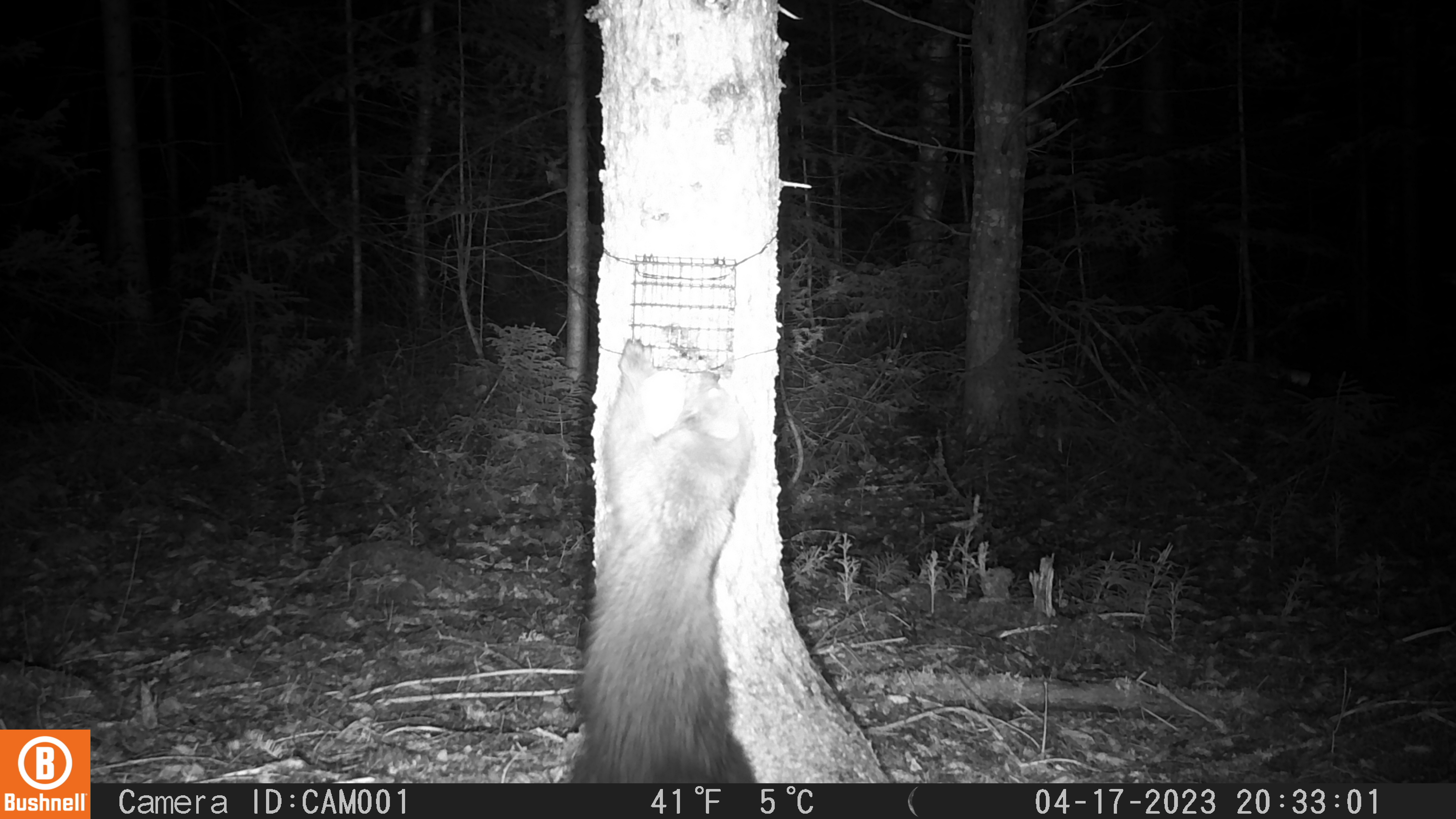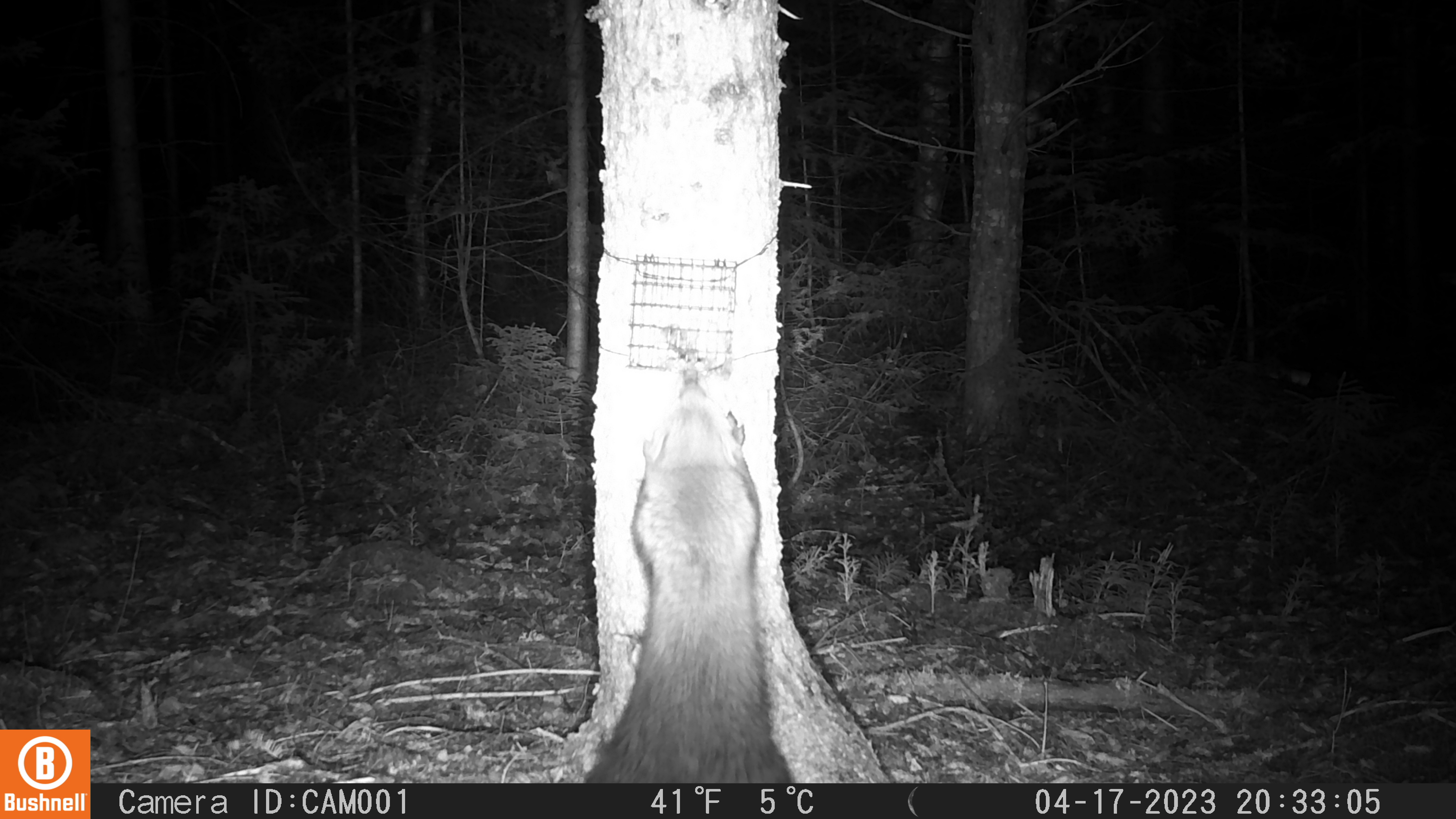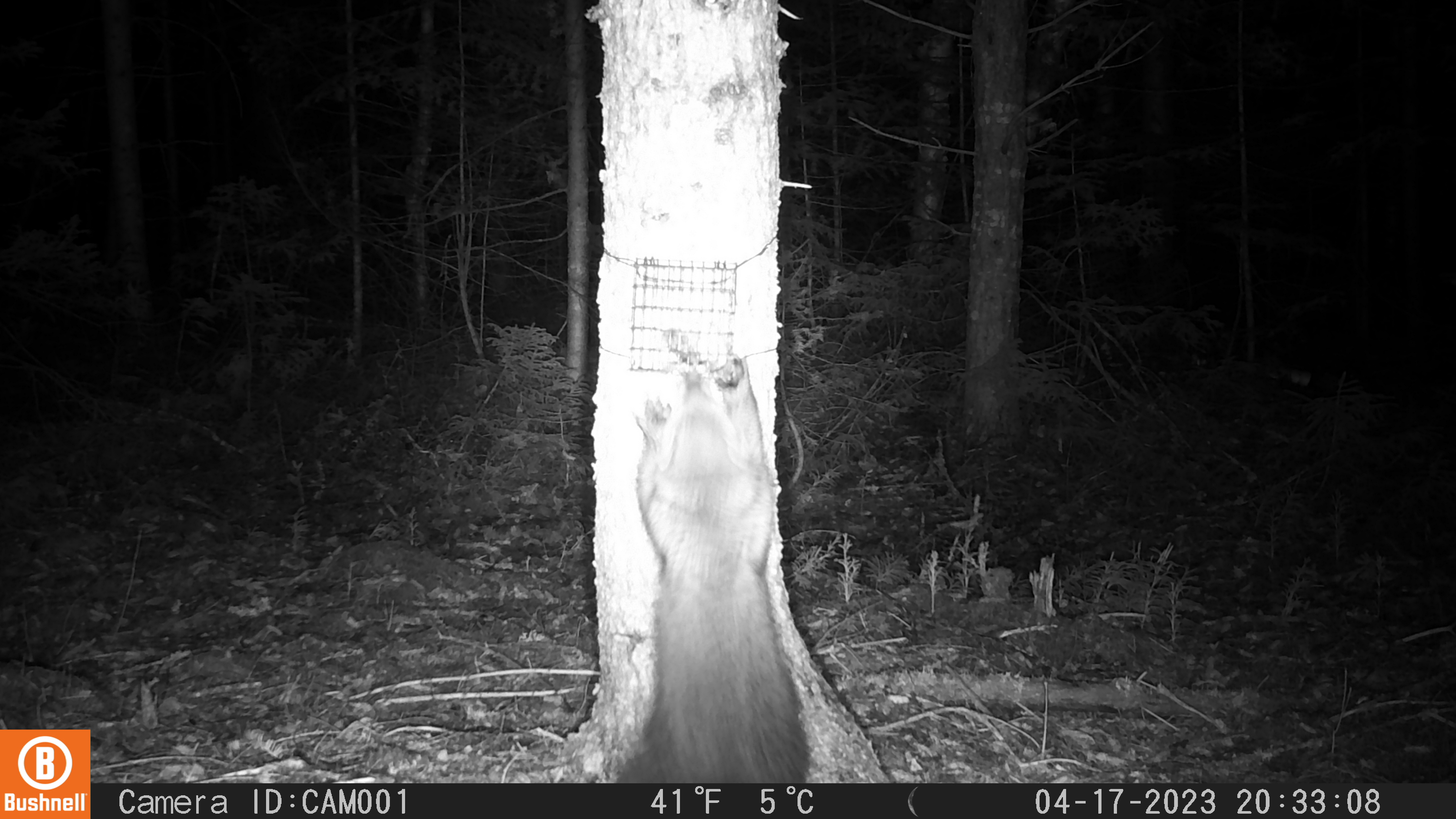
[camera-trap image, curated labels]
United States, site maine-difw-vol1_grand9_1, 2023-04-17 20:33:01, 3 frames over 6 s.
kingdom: Animalia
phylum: Chordata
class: Mammalia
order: Carnivora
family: Mustelidae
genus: Pekania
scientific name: Pekania pennanti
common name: fisher